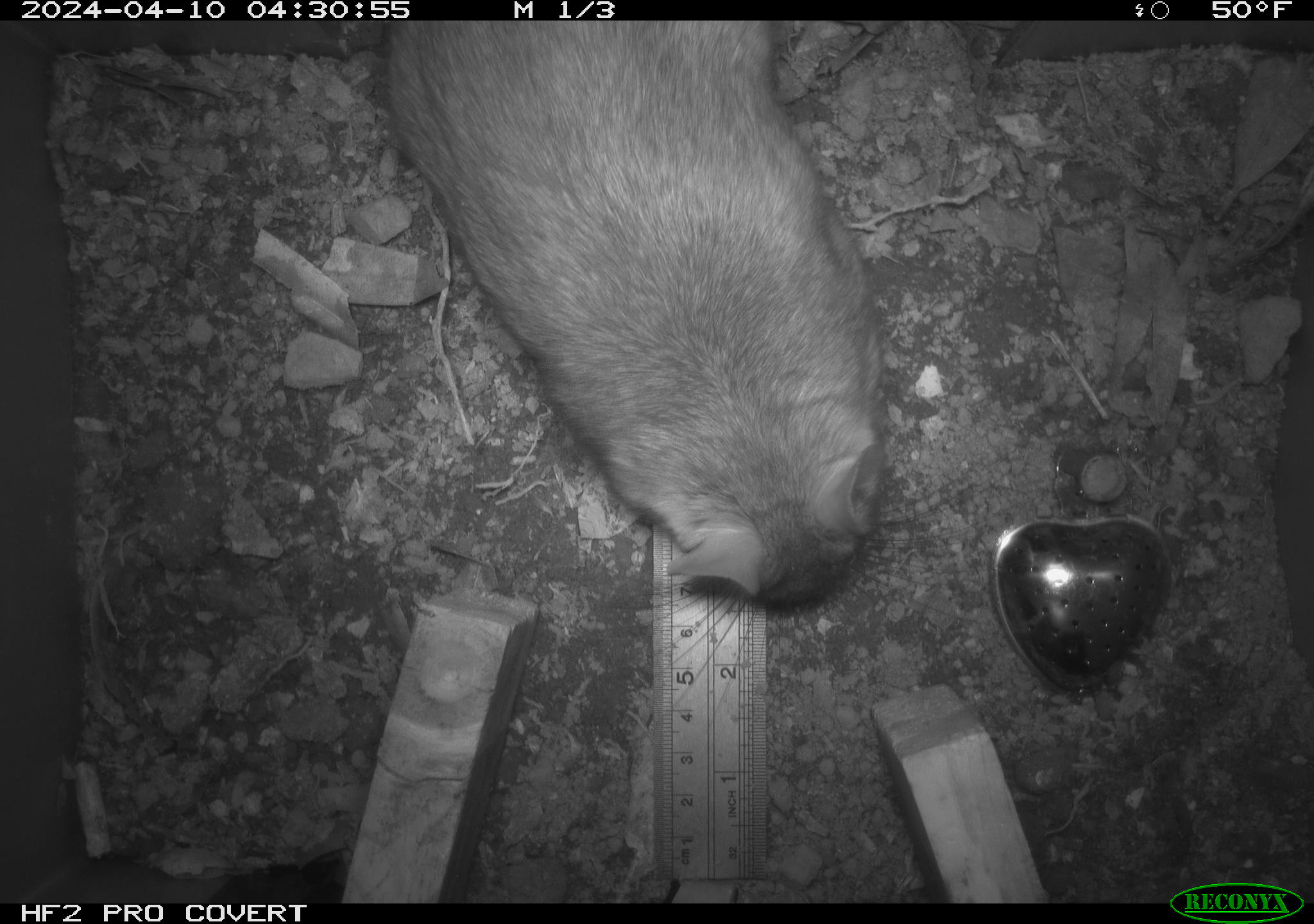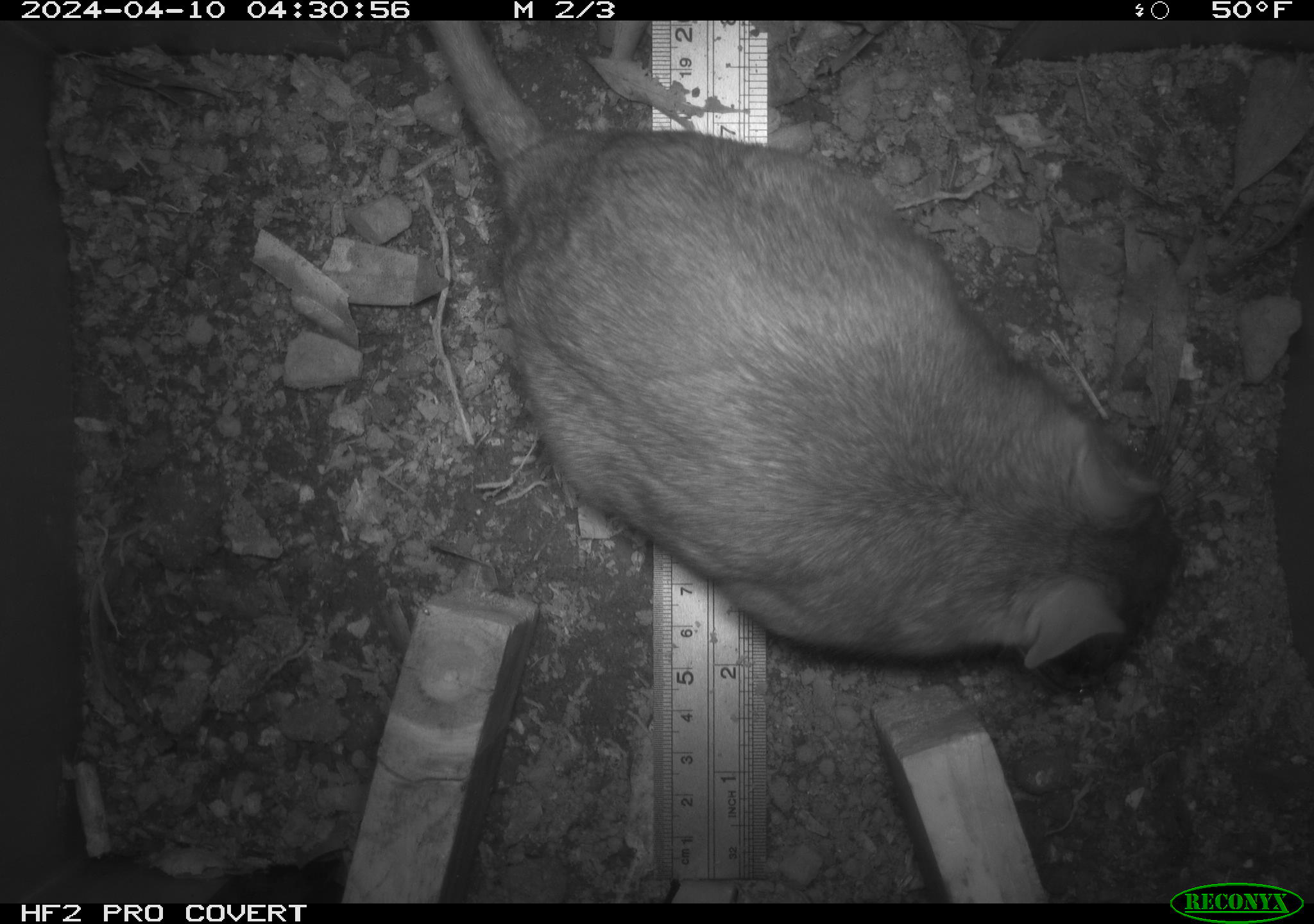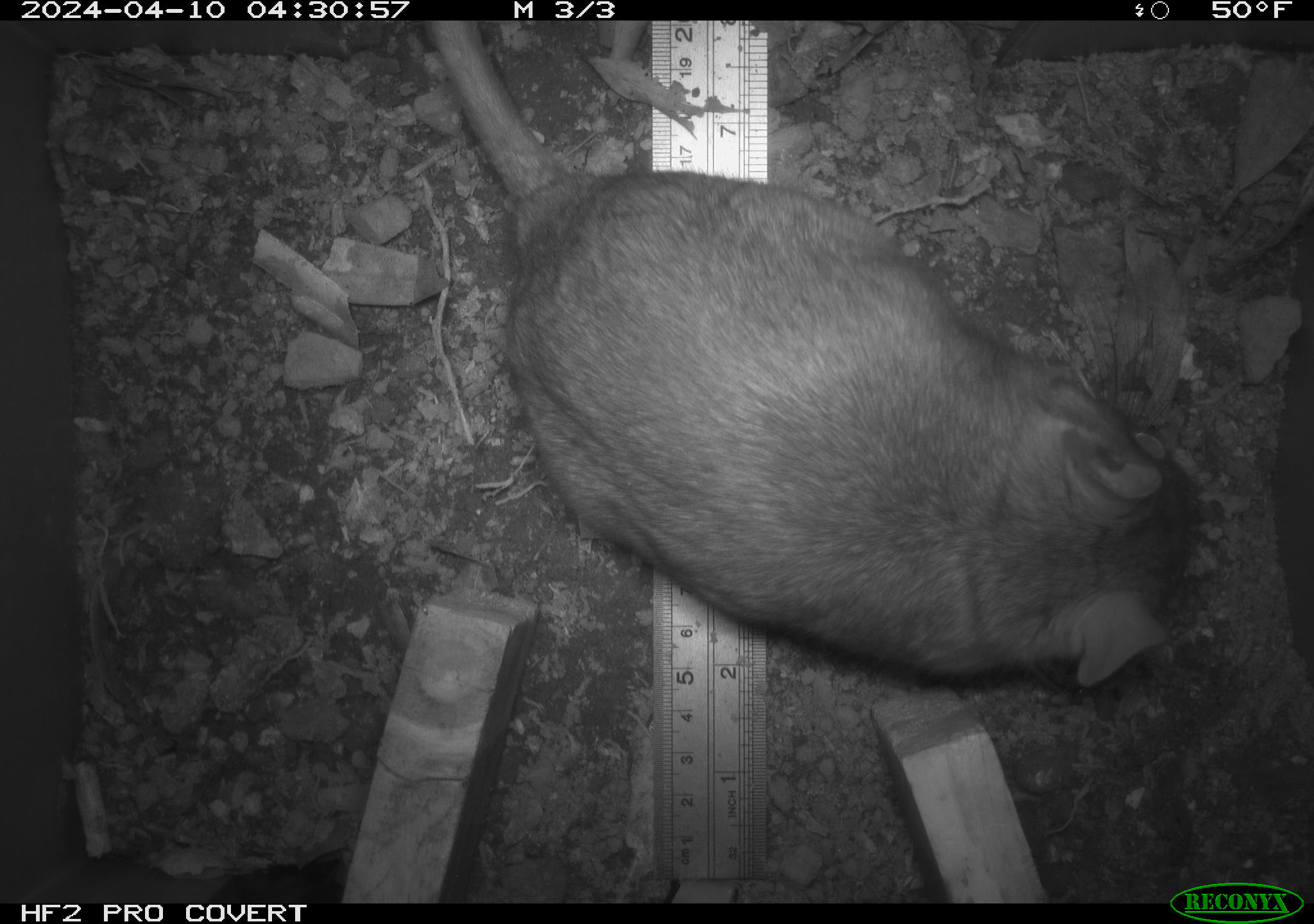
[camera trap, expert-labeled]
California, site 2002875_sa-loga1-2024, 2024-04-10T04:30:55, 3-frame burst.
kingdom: Animalia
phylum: Chordata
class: Mammalia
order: Rodentia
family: Cricetidae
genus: Neotoma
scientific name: Neotoma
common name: pack rat or woodrat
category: neotoma species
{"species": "neotoma species (pack rat or woodrat) (Neotoma)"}